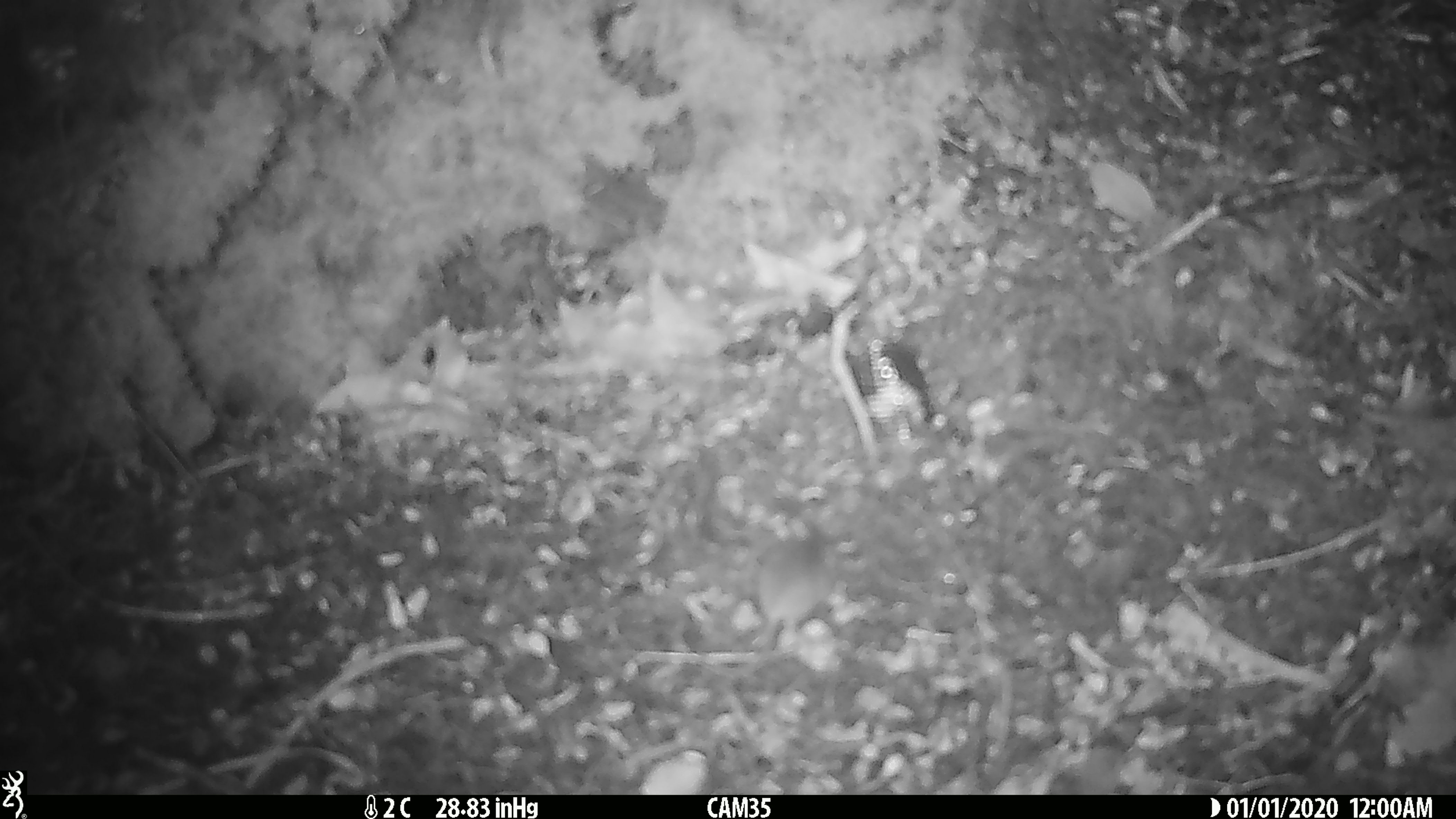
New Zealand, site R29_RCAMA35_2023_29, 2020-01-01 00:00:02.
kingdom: Animalia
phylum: Chordata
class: Mammalia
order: Rodentia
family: Muridae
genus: Mus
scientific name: Mus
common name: mouse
Mouse (Mus).